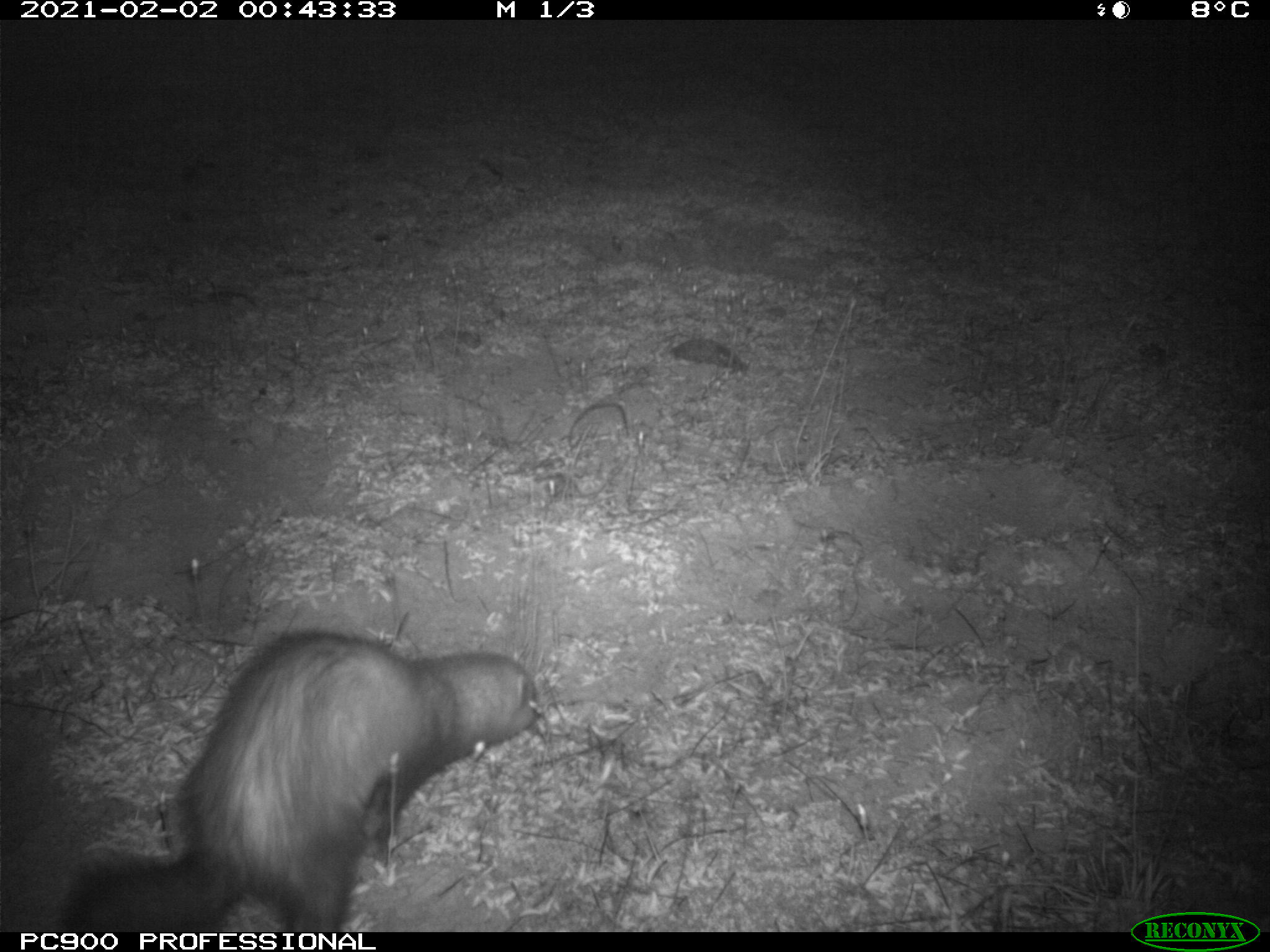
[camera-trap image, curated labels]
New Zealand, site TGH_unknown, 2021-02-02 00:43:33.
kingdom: Animalia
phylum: Chordata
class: Mammalia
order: Carnivora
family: Mustelidae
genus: Mustela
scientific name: Mustela furo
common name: ferret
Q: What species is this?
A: Ferret (Mustela furo).